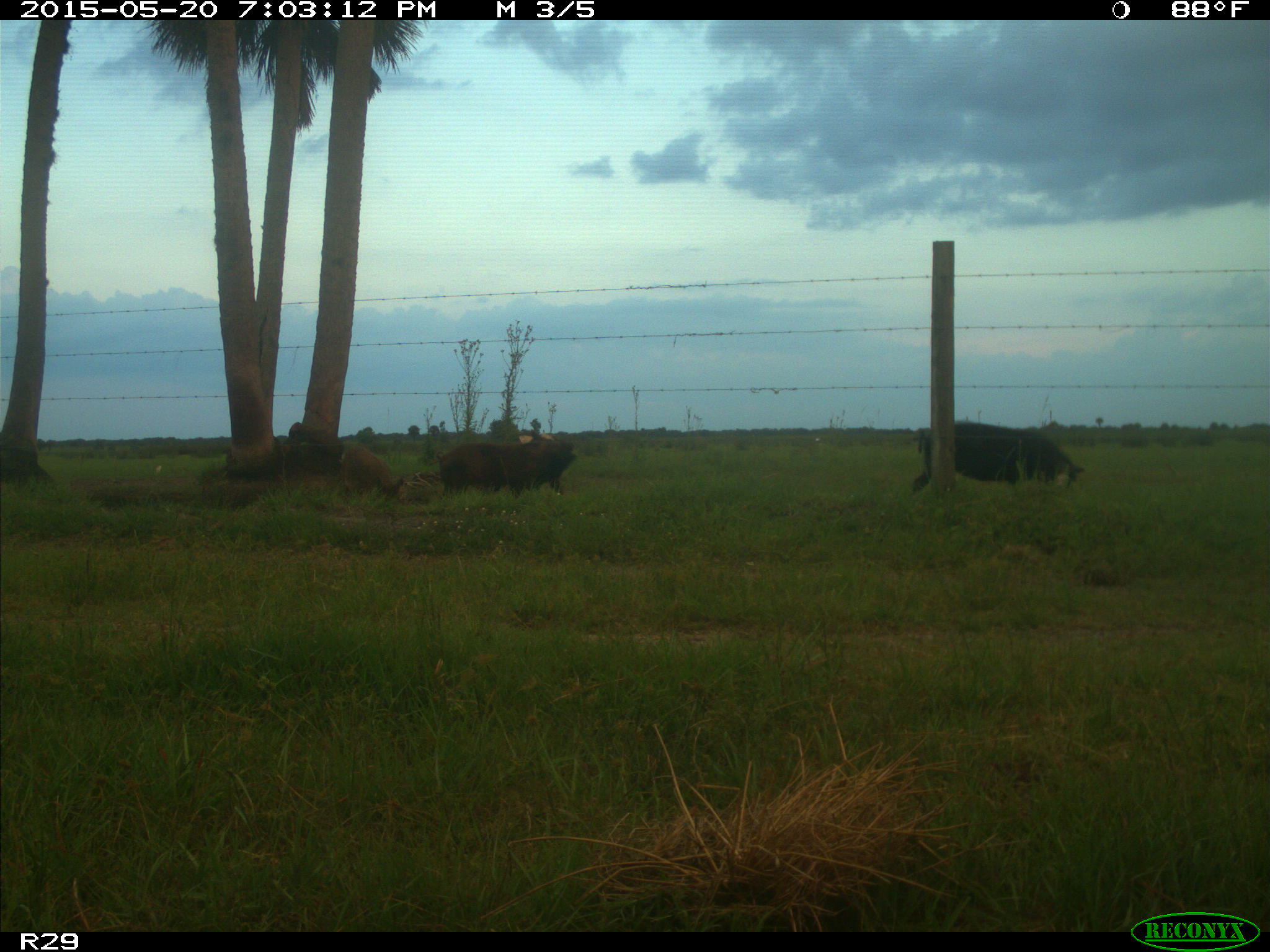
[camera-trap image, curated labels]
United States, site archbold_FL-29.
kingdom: Animalia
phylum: Chordata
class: Mammalia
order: Artiodactyla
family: Suidae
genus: Sus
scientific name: Sus scrofa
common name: wild boar